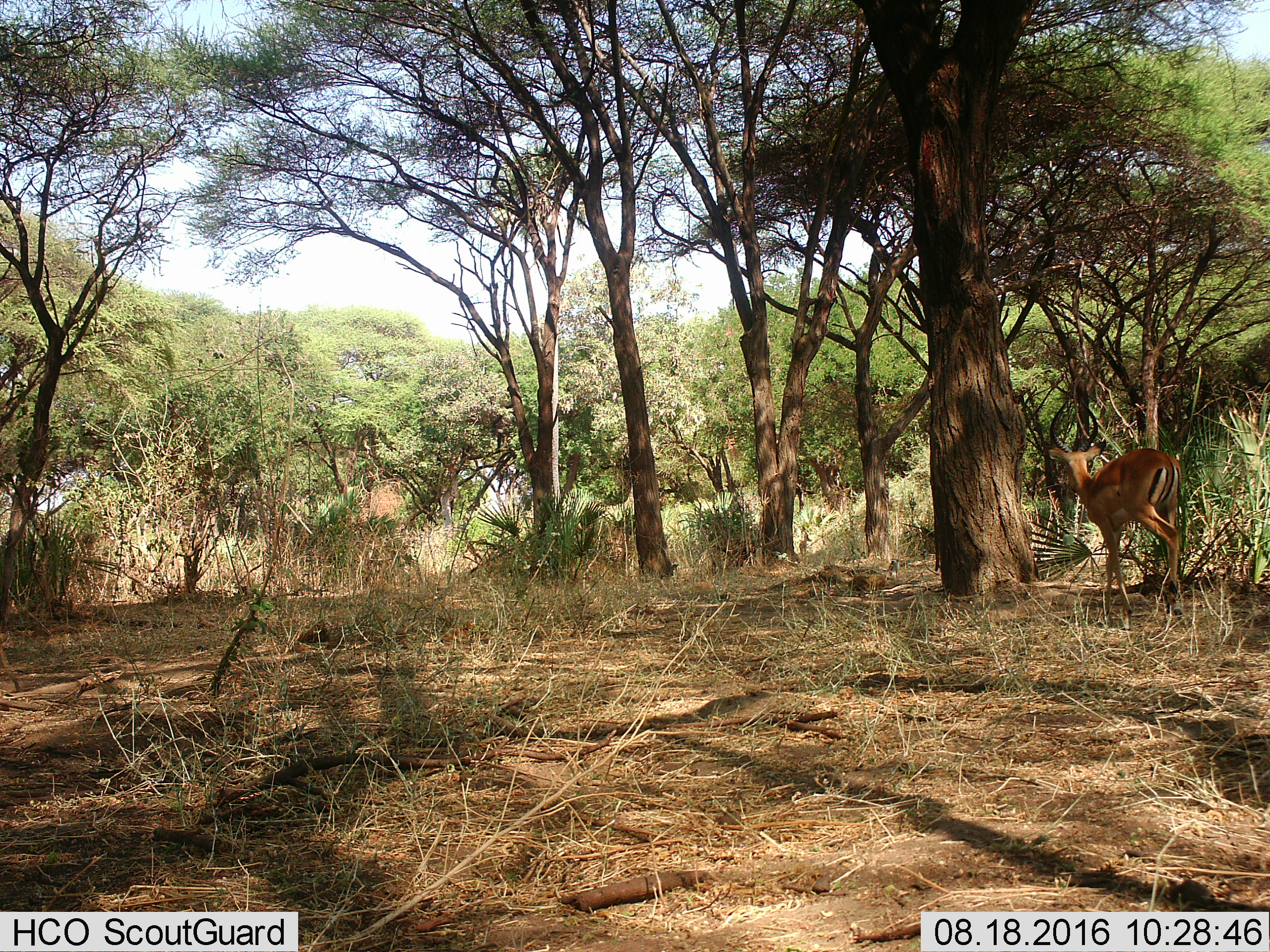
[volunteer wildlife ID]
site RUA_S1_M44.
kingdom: Animalia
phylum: Chordata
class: Mammalia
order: Artiodactyla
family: Bovidae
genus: Aepyceros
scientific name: Aepyceros melampus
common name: impala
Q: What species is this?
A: Impala (Aepyceros melampus).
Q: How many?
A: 1.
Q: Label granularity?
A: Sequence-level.